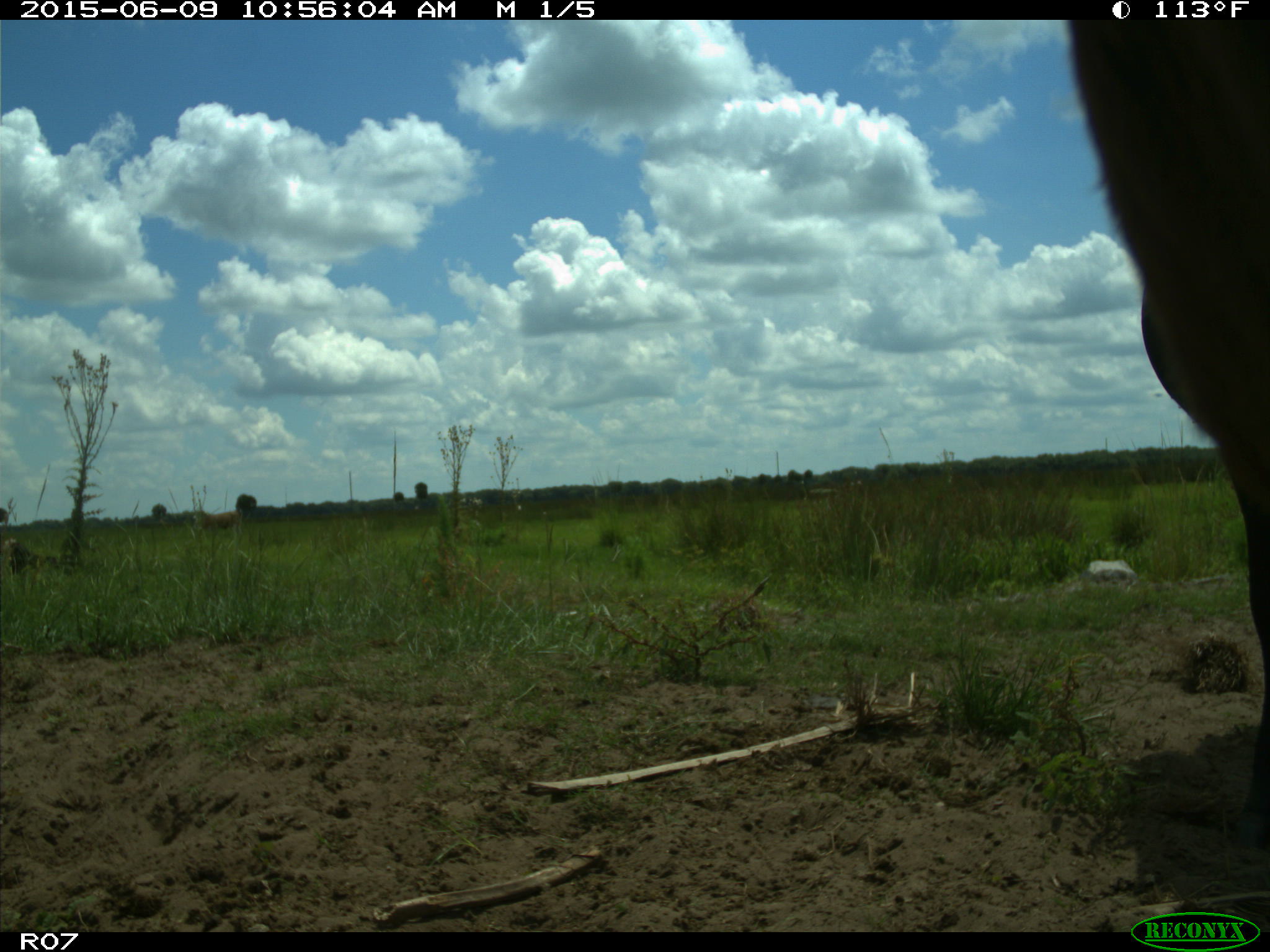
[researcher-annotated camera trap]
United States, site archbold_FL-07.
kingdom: Animalia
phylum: Chordata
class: Mammalia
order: Artiodactyla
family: Bovidae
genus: Bos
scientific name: Bos taurus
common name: domestic cow